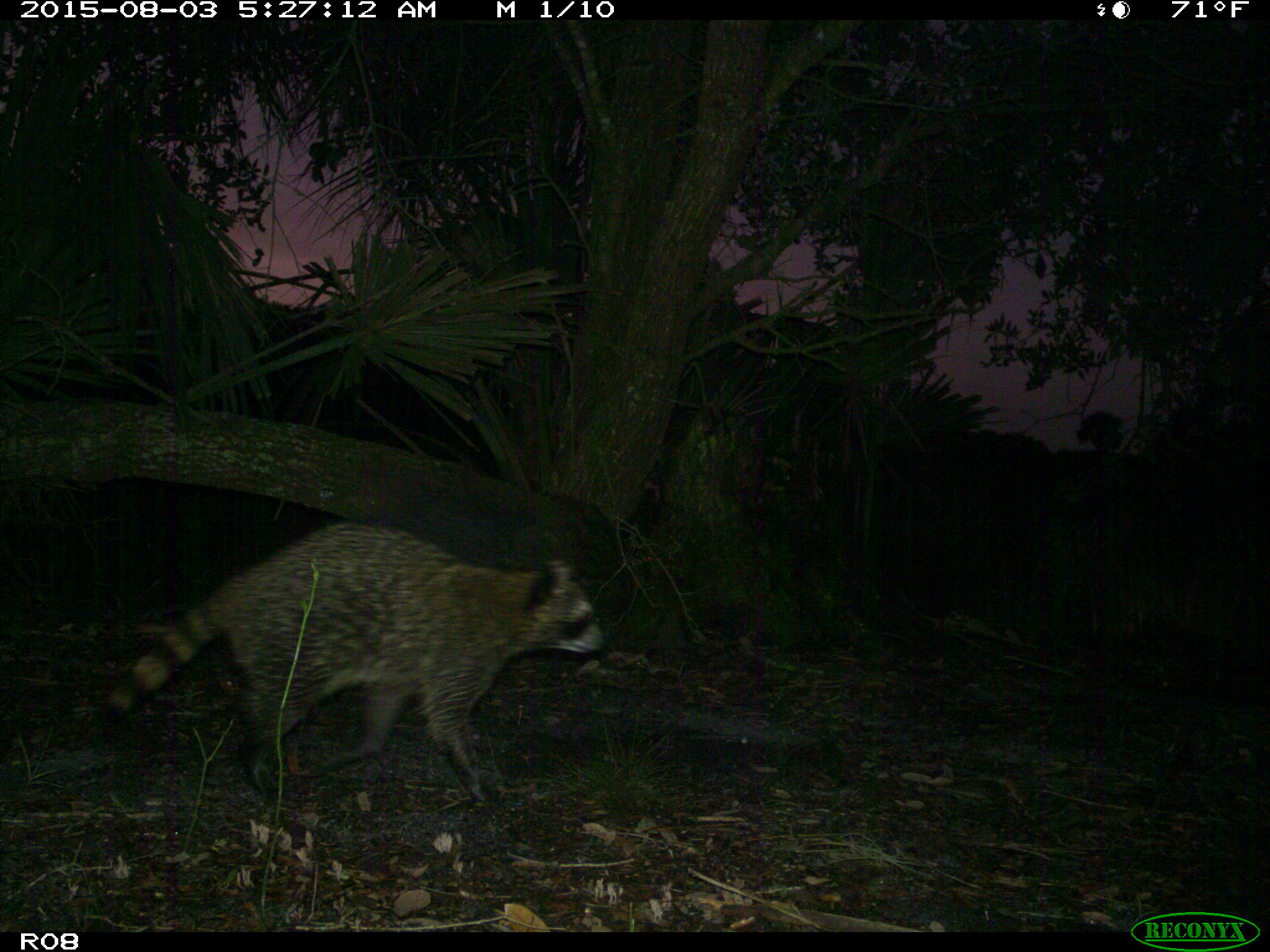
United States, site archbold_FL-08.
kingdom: Animalia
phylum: Chordata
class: Mammalia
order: Carnivora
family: Procyonidae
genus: Procyon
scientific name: Procyon lotor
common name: common raccoon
Procyon lotor (common raccoon).